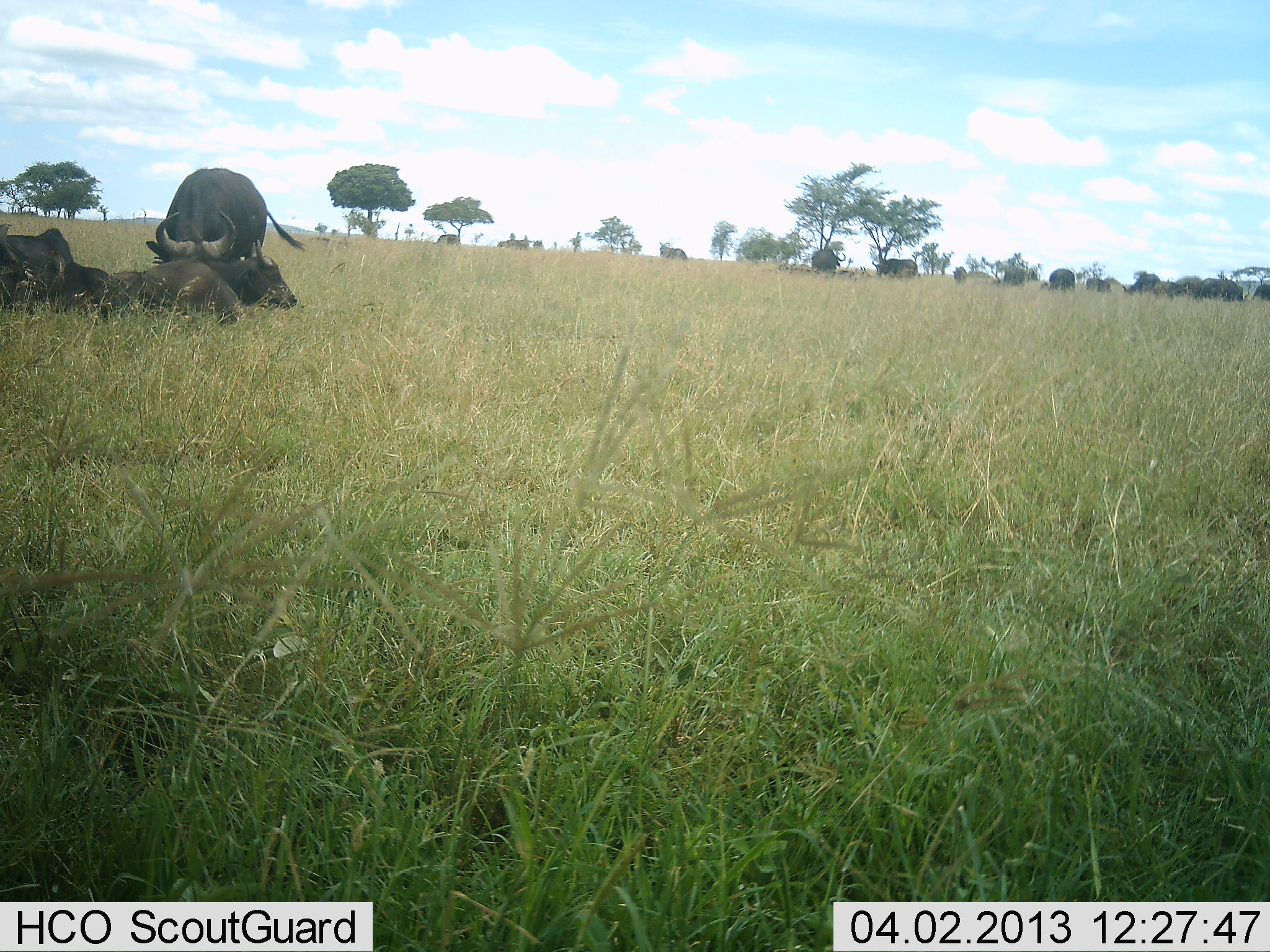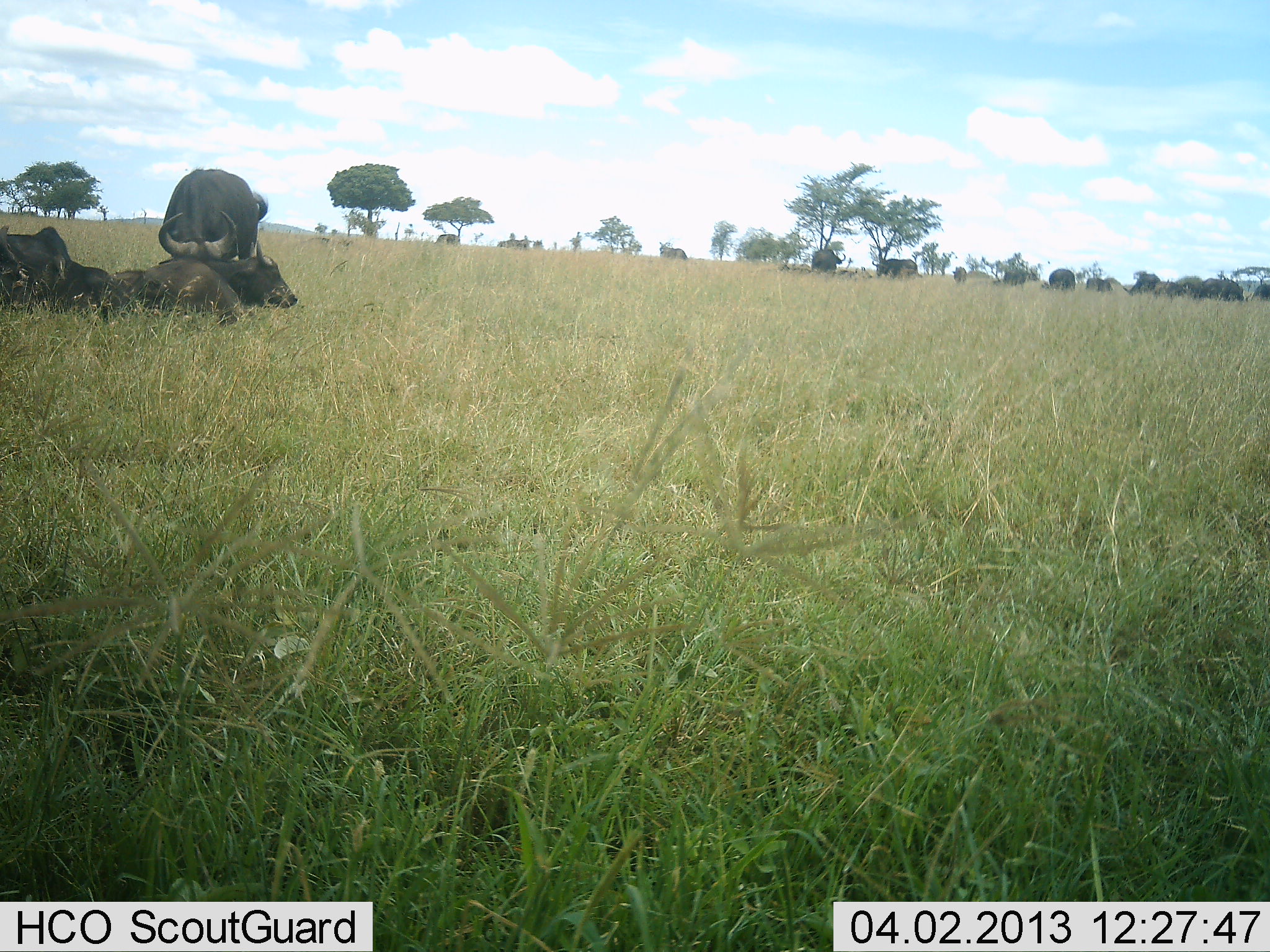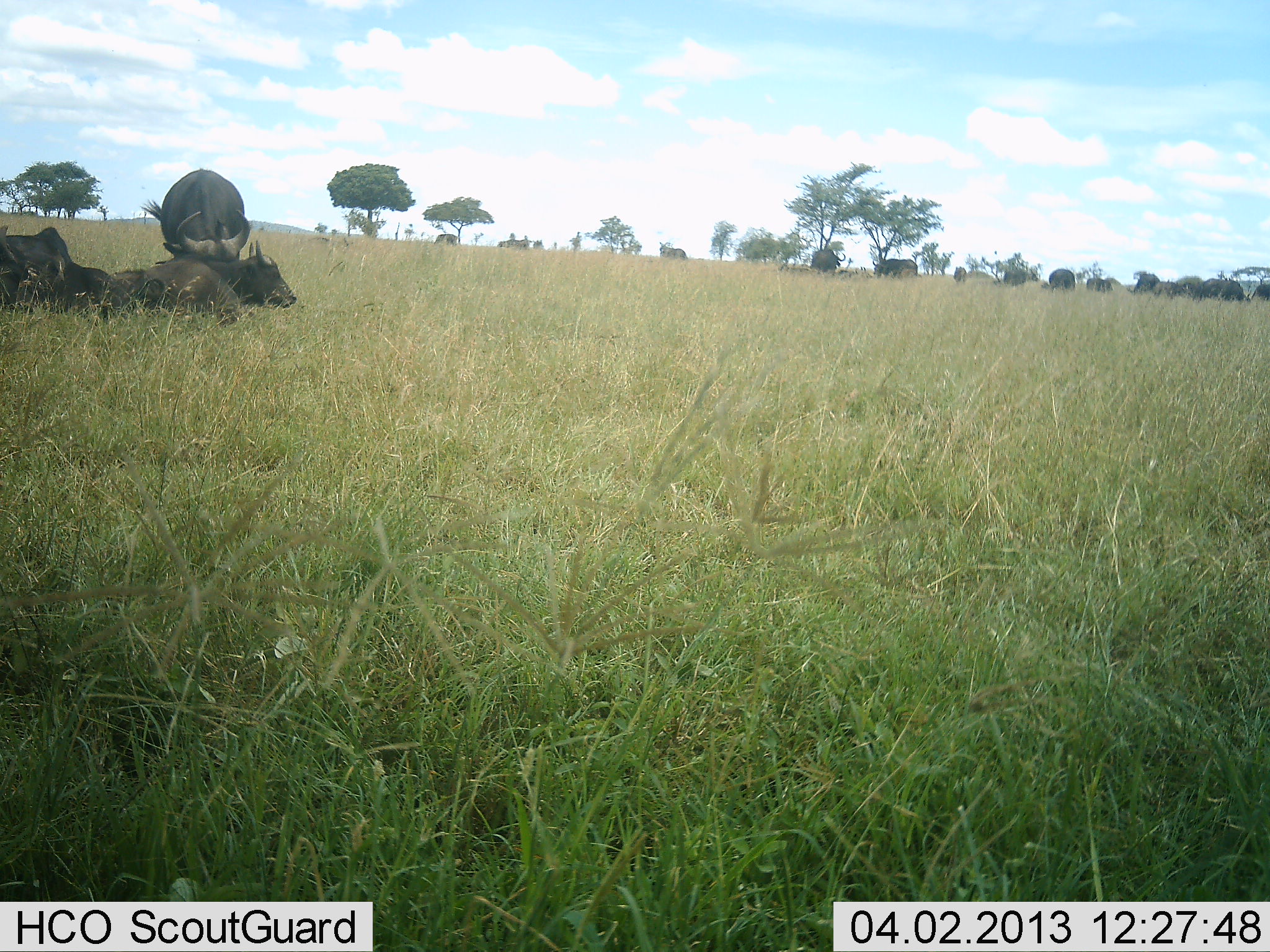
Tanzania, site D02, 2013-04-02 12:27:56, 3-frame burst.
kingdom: Animalia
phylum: Chordata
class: Mammalia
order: Artiodactyla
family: Bovidae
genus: Syncerus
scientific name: Syncerus caffer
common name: cape buffalo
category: buffalo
Buffalo (cape buffalo) (Syncerus caffer), count 11-50. Behavior (volunteer vote fractions): standing 63%, resting 93%, moving 7%, interacting 0%. Young present (vote fraction): 0%. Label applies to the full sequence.